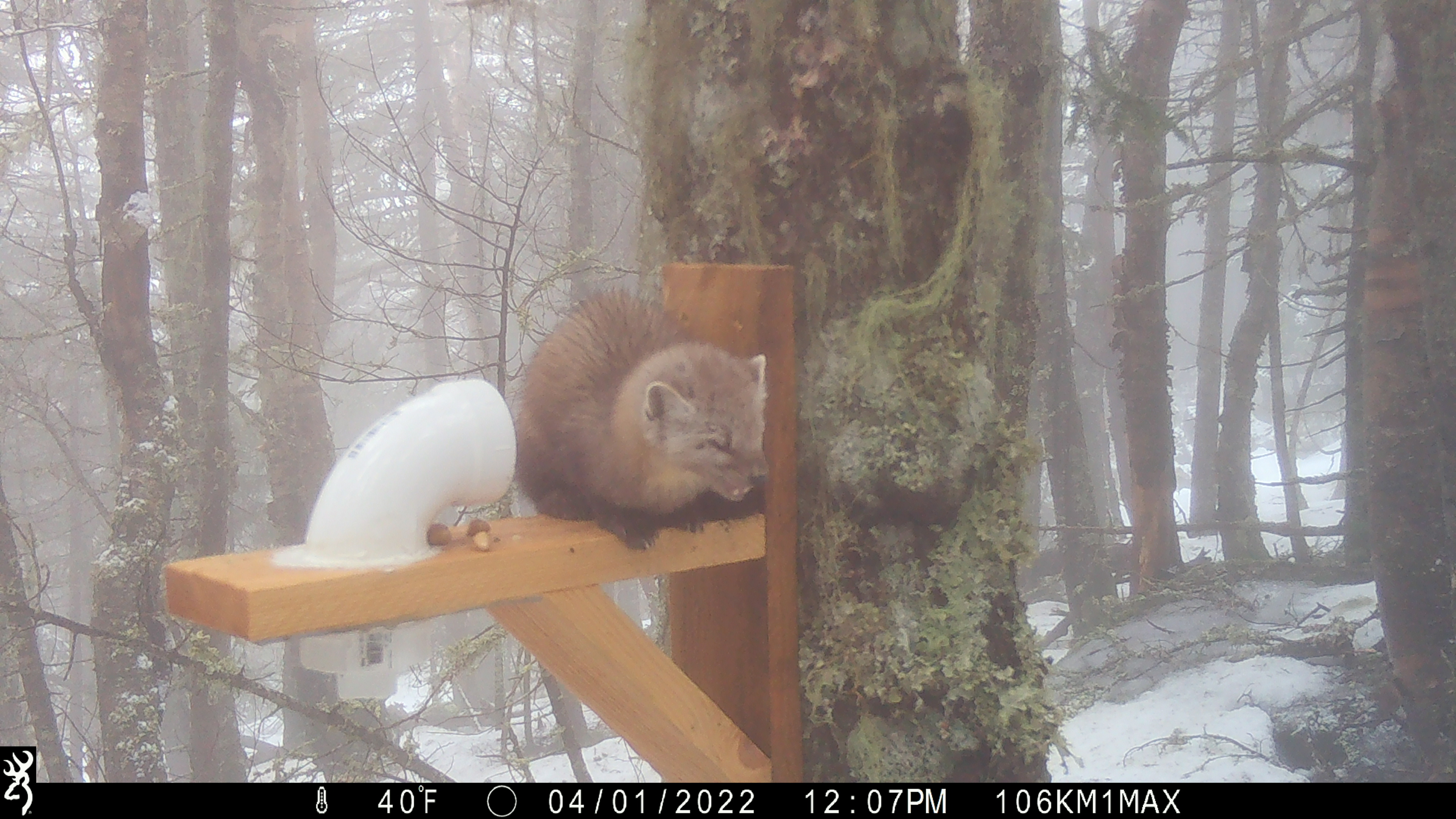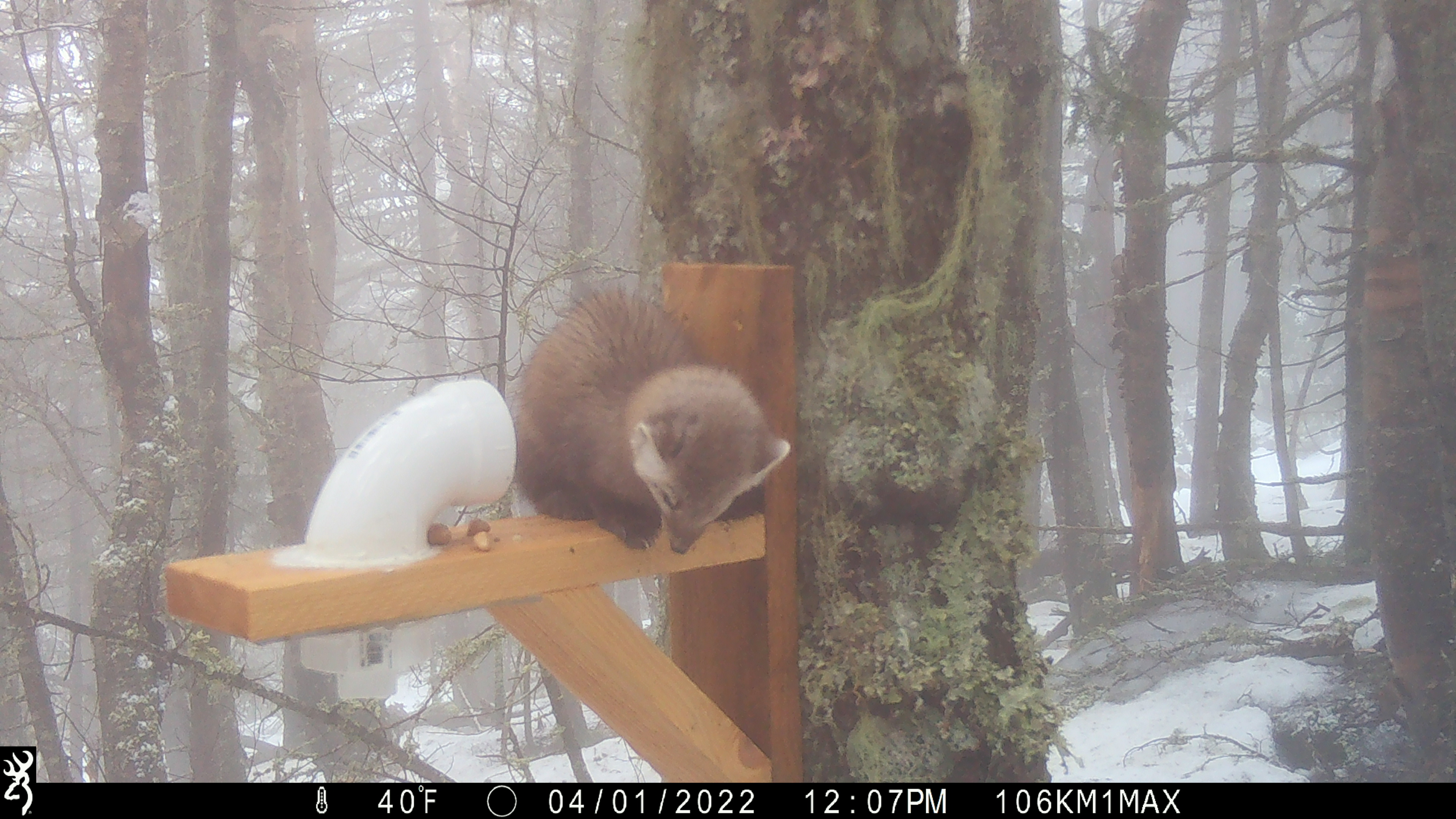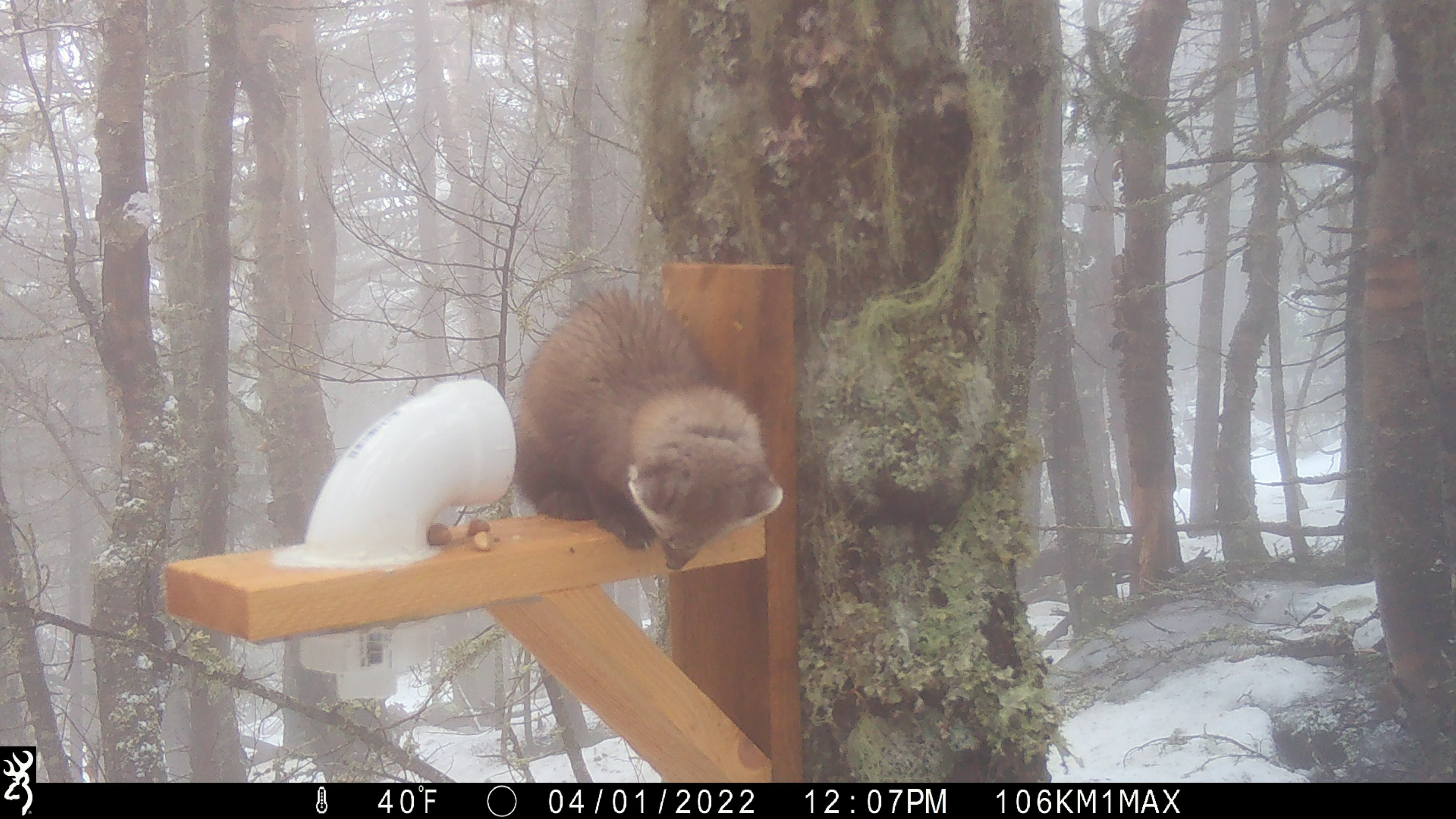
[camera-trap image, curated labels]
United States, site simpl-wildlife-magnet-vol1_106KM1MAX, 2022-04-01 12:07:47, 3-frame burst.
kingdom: Animalia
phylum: Chordata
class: Mammalia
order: Carnivora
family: Mustelidae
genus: Martes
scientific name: Martes americana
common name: american marten